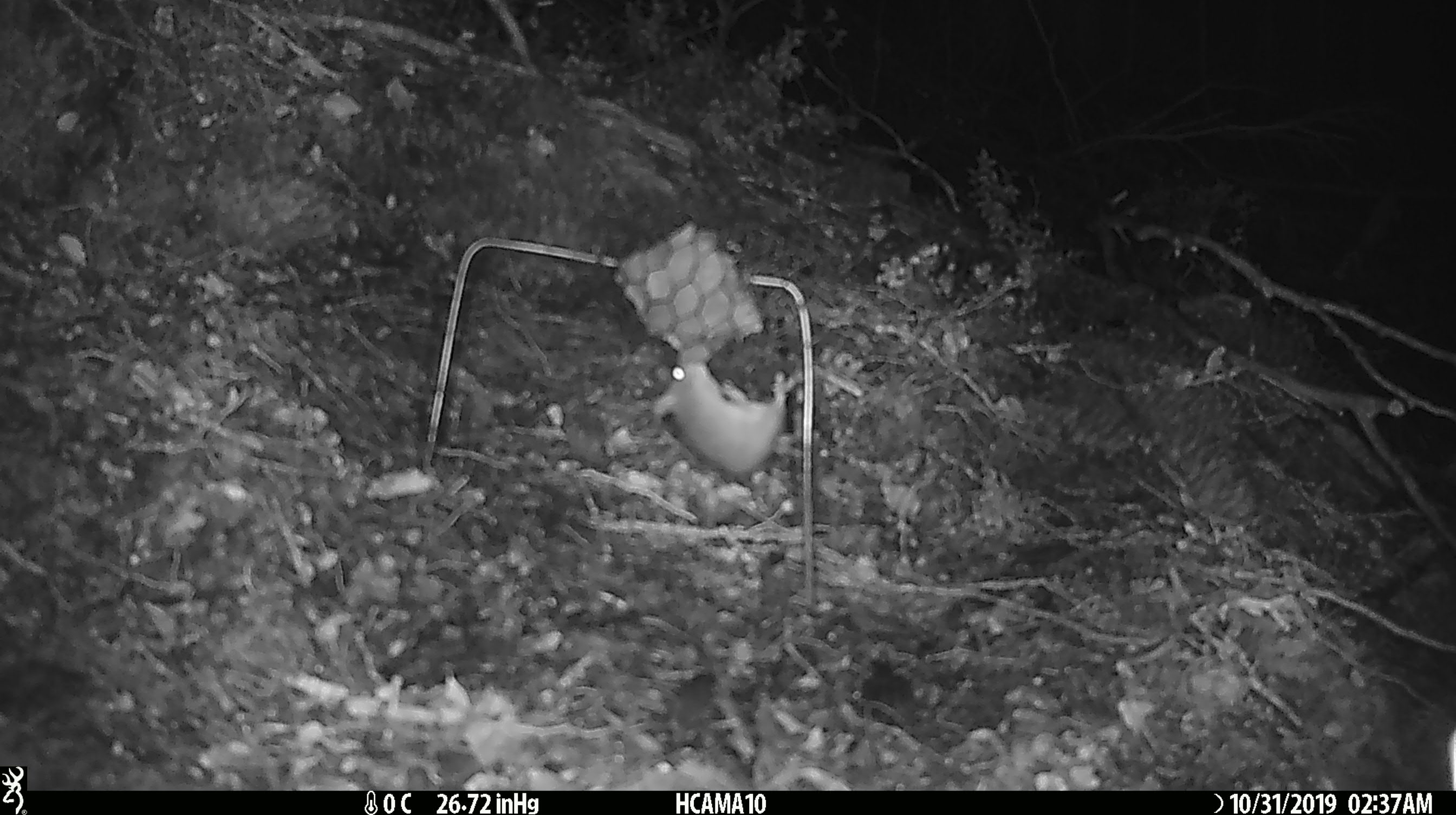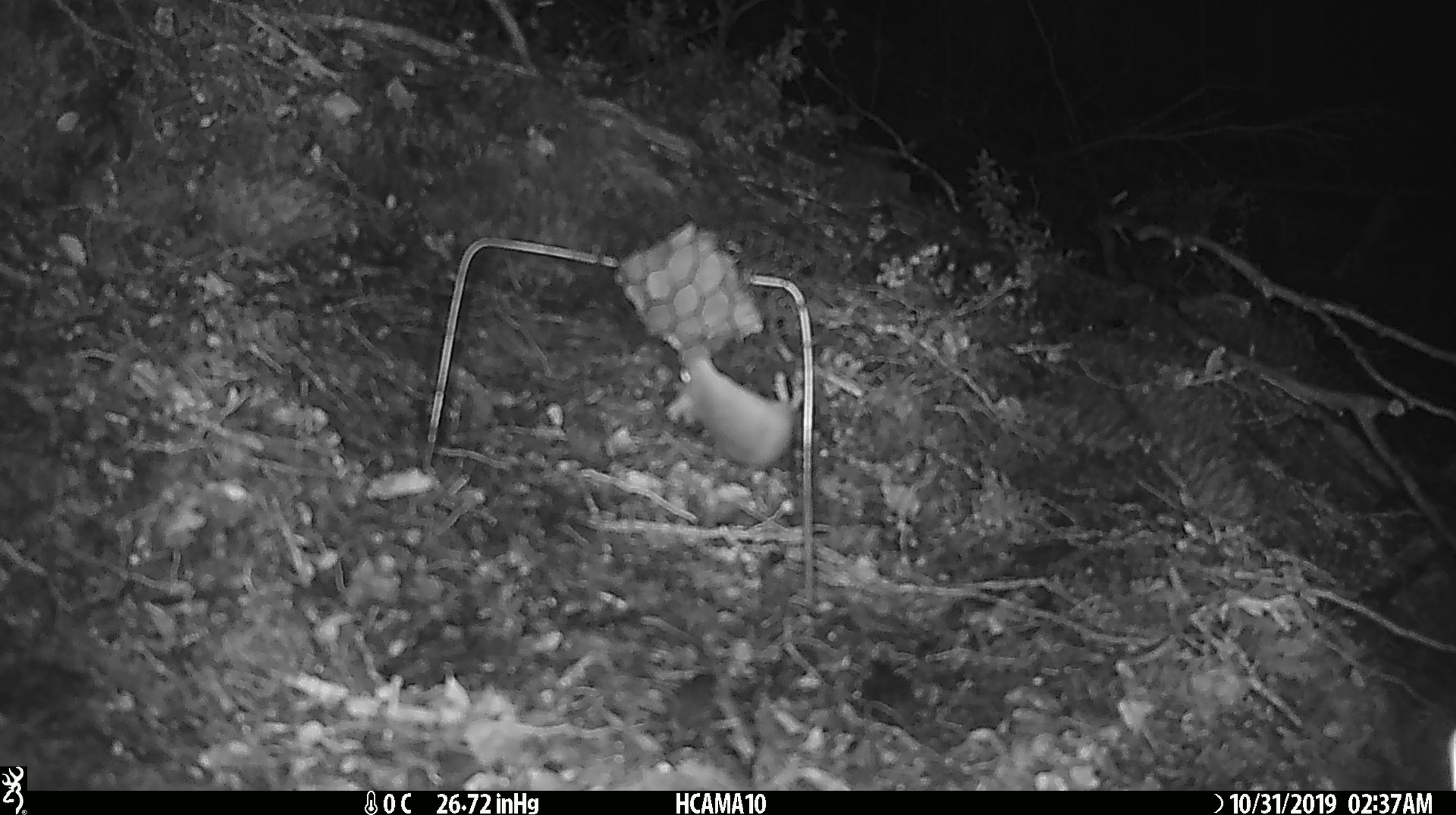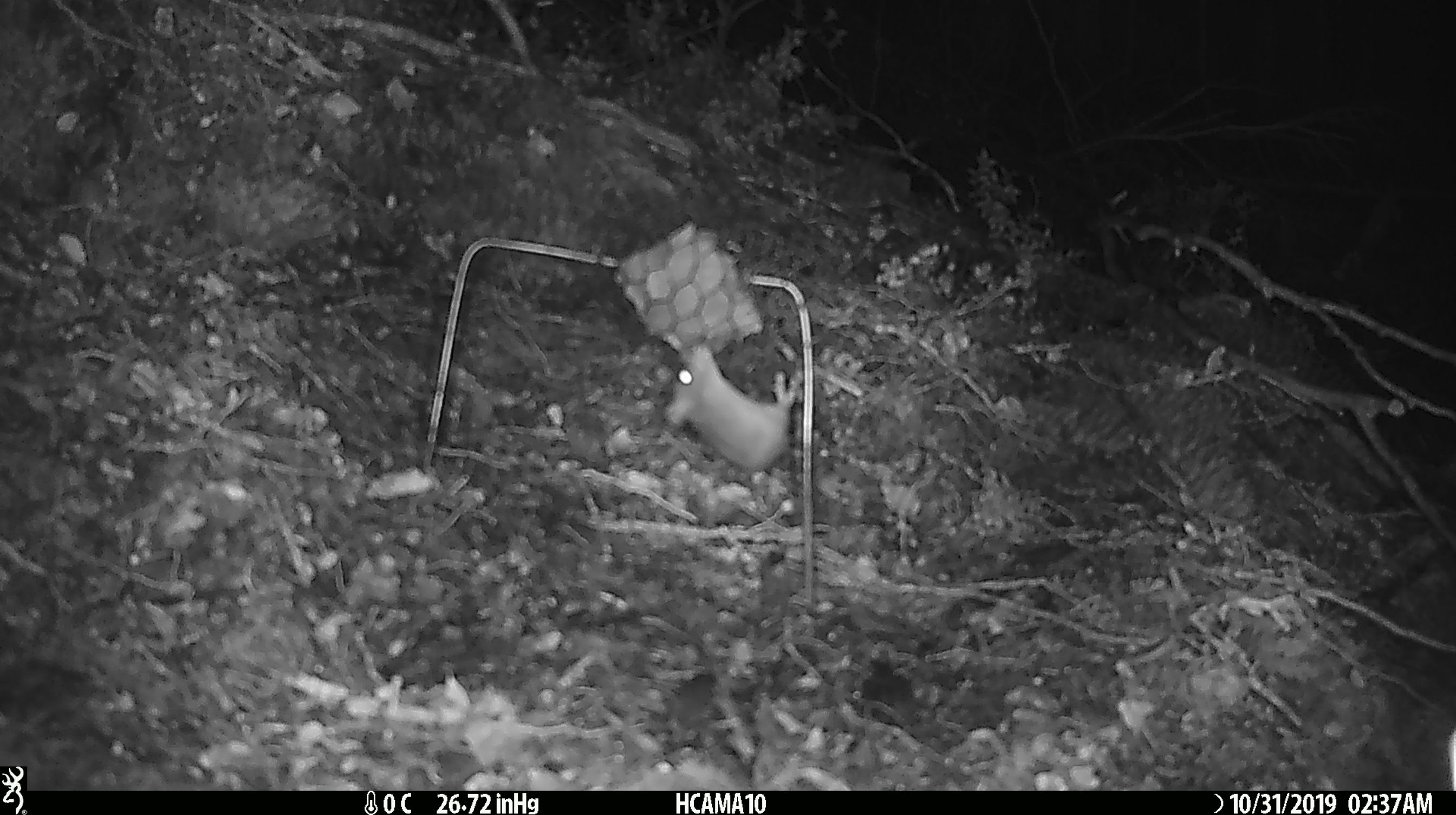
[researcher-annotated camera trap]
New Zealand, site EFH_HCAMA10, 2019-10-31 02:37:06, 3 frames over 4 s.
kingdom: Animalia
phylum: Chordata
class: Mammalia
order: Rodentia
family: Muridae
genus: Mus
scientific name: Mus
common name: mouse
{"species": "mouse (Mus)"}